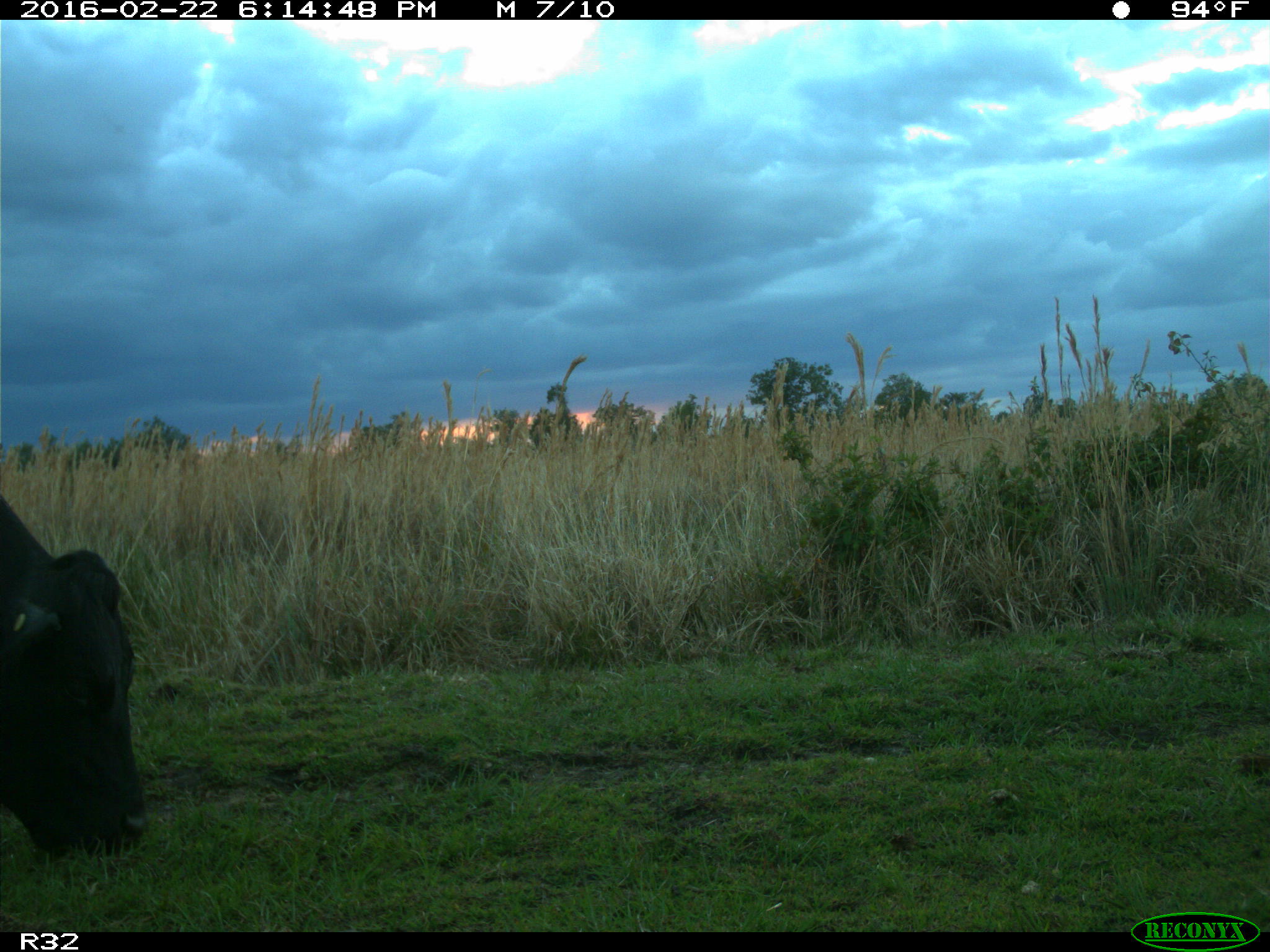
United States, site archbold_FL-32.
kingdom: Animalia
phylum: Chordata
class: Mammalia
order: Artiodactyla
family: Bovidae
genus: Bos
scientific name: Bos taurus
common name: domestic cow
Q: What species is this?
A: Bos taurus (domestic cow).